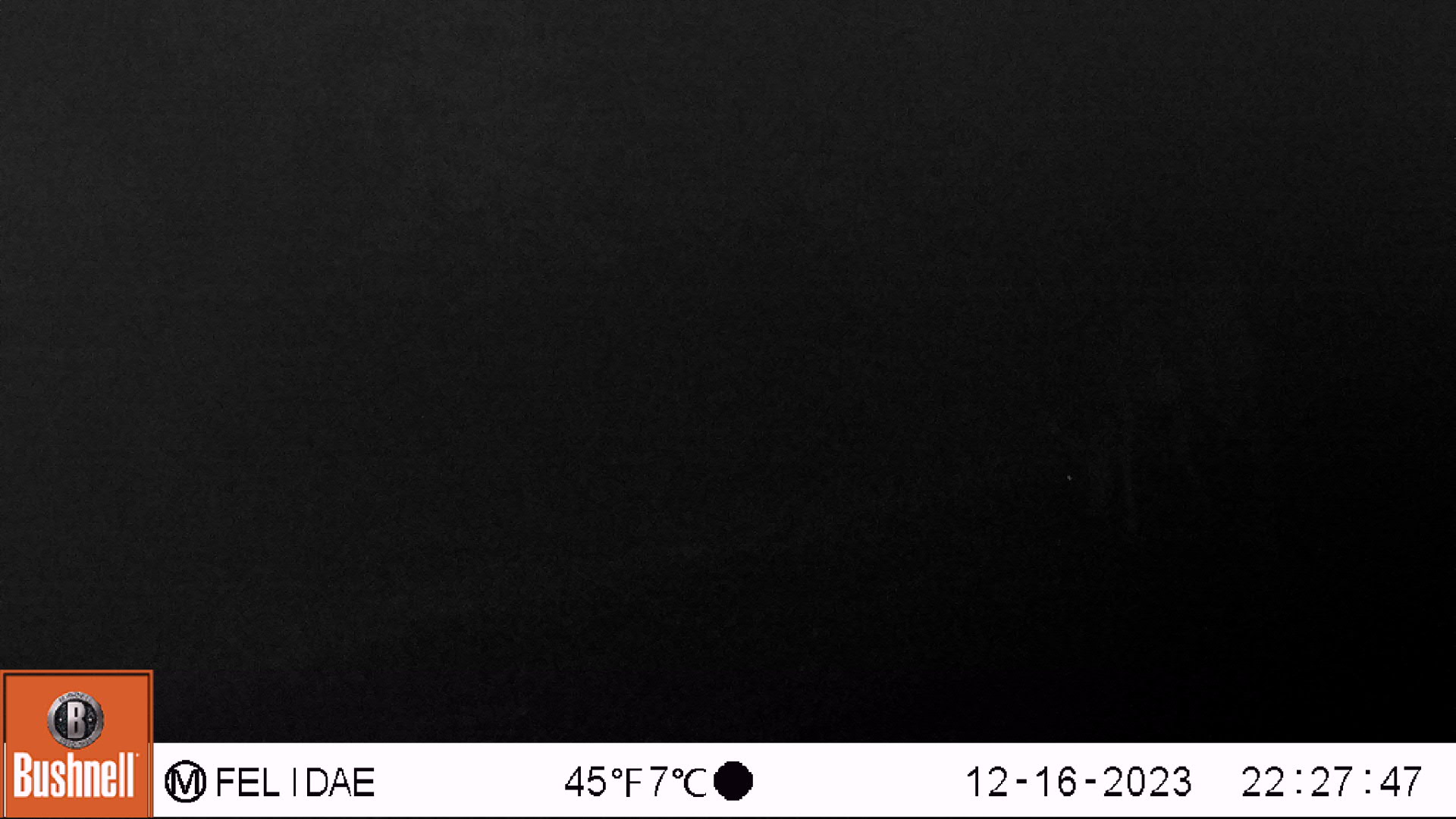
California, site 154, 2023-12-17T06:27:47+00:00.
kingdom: Animalia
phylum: Chordata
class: Mammalia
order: Artiodactyla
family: Cervidae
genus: Odocoileus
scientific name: Odocoileus hemionus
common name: mule deer